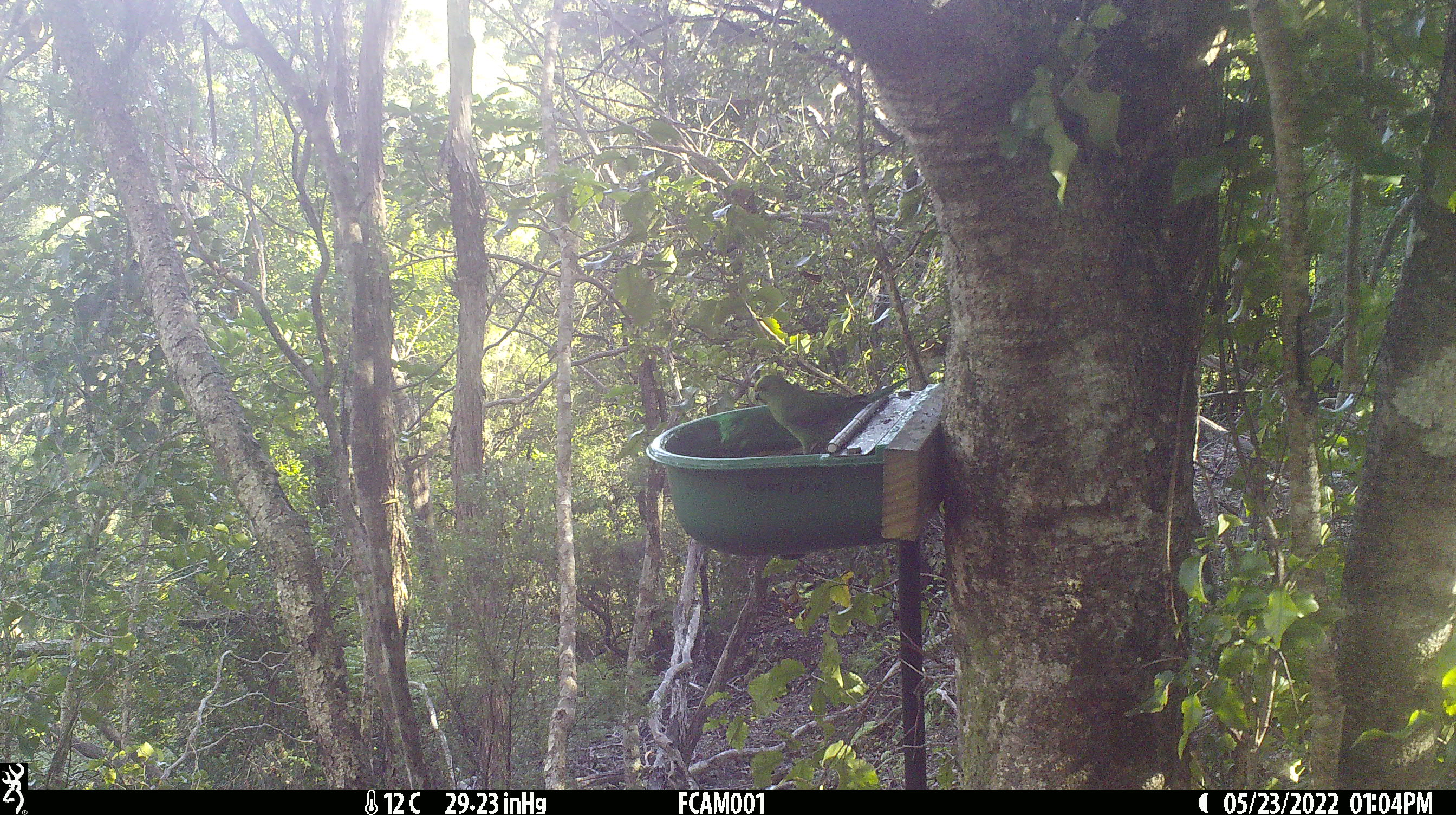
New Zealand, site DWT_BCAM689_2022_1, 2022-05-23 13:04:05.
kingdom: Animalia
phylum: Chordata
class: Aves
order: Psittaciformes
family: Psittaculidae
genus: Cyanoramphus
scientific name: Cyanoramphus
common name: parakeet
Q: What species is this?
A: Parakeet (Cyanoramphus).